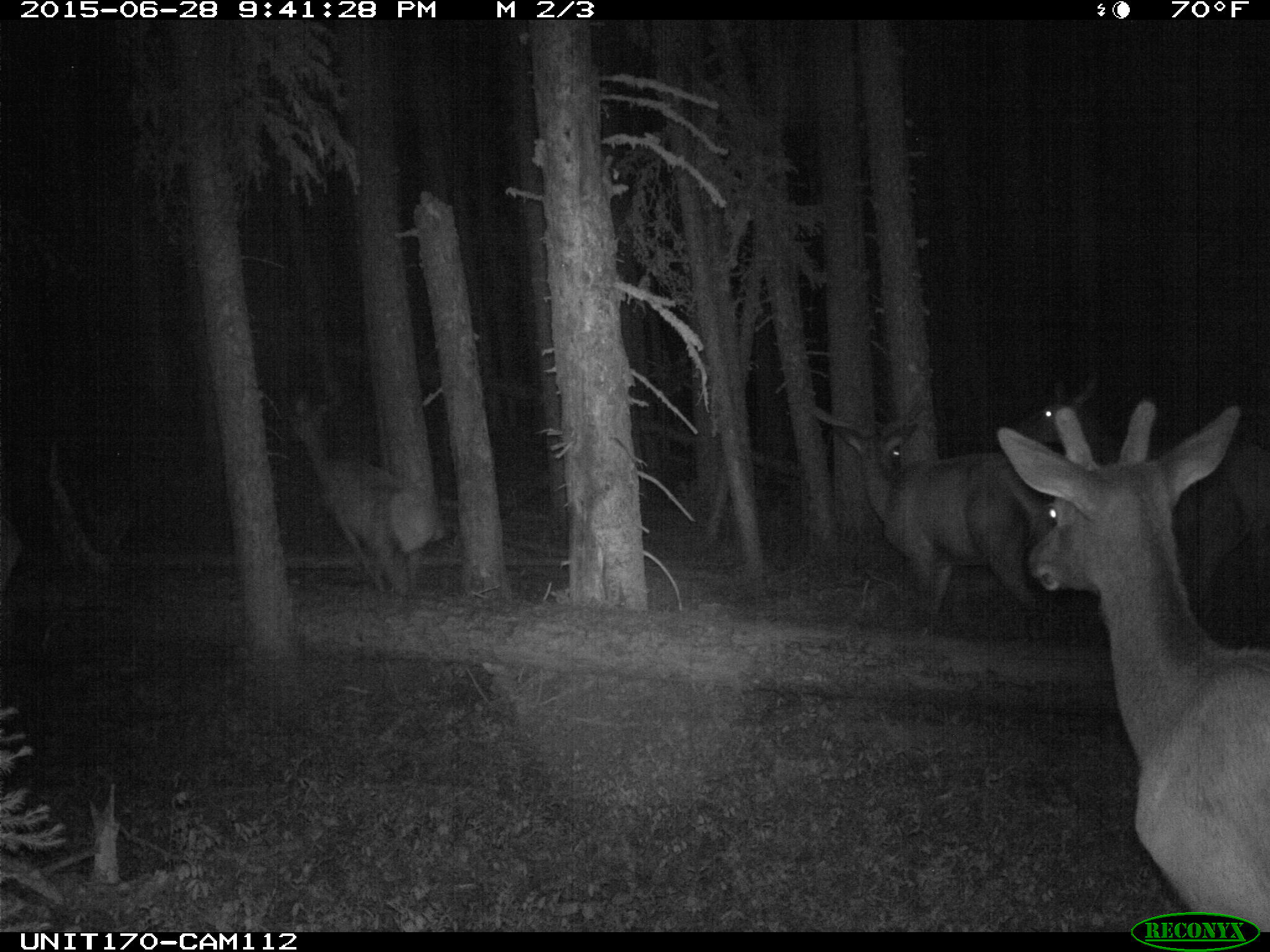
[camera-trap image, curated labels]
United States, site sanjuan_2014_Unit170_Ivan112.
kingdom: Animalia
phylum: Chordata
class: Mammalia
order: Artiodactyla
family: Cervidae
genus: Cervus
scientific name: Cervus elaphus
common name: red deer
Cervus elaphus (red deer).